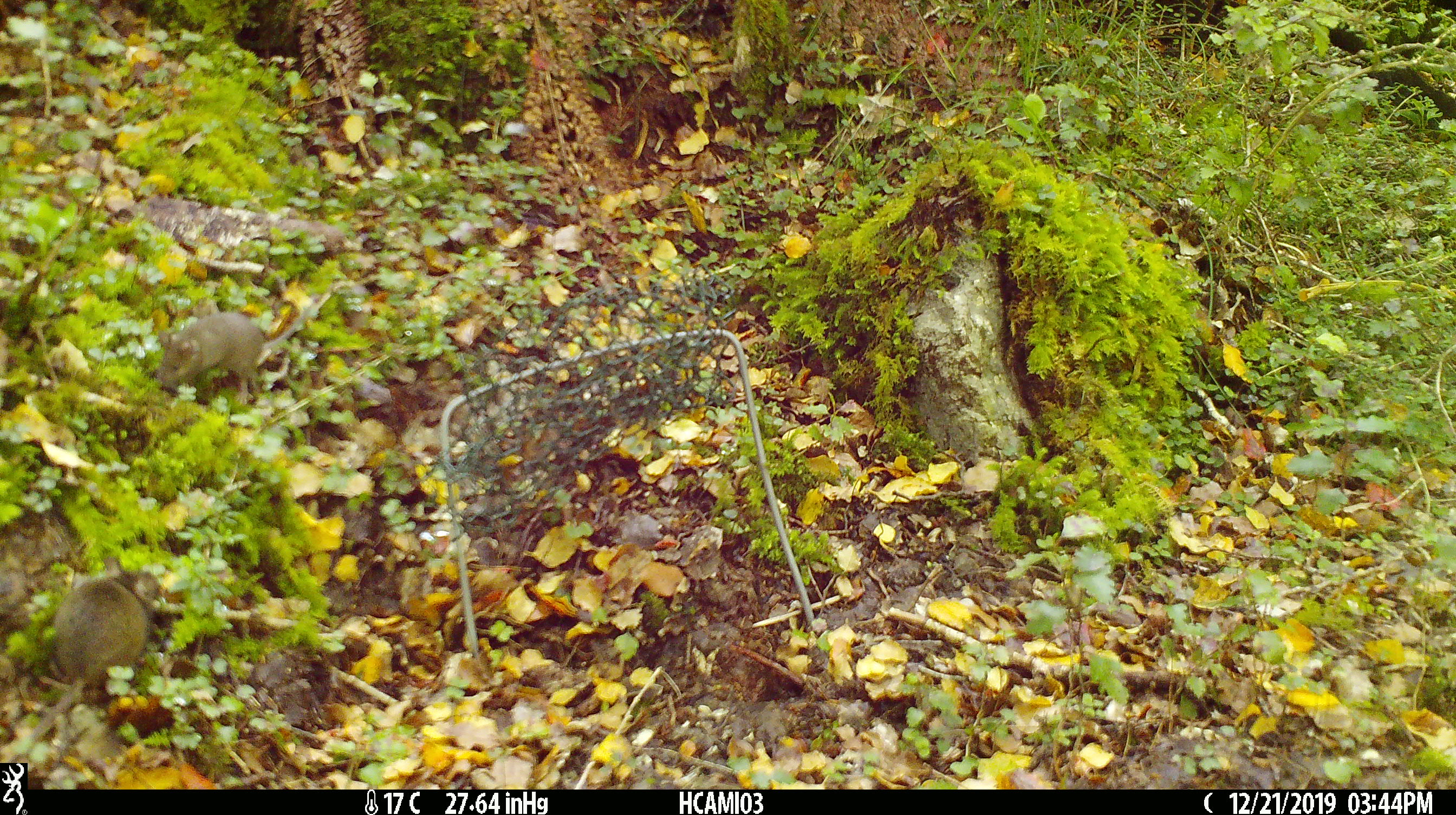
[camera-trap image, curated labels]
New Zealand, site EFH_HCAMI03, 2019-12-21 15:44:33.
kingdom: Animalia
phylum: Chordata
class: Mammalia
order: Rodentia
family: Muridae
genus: Mus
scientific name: Mus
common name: mouse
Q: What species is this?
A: Mouse (Mus).